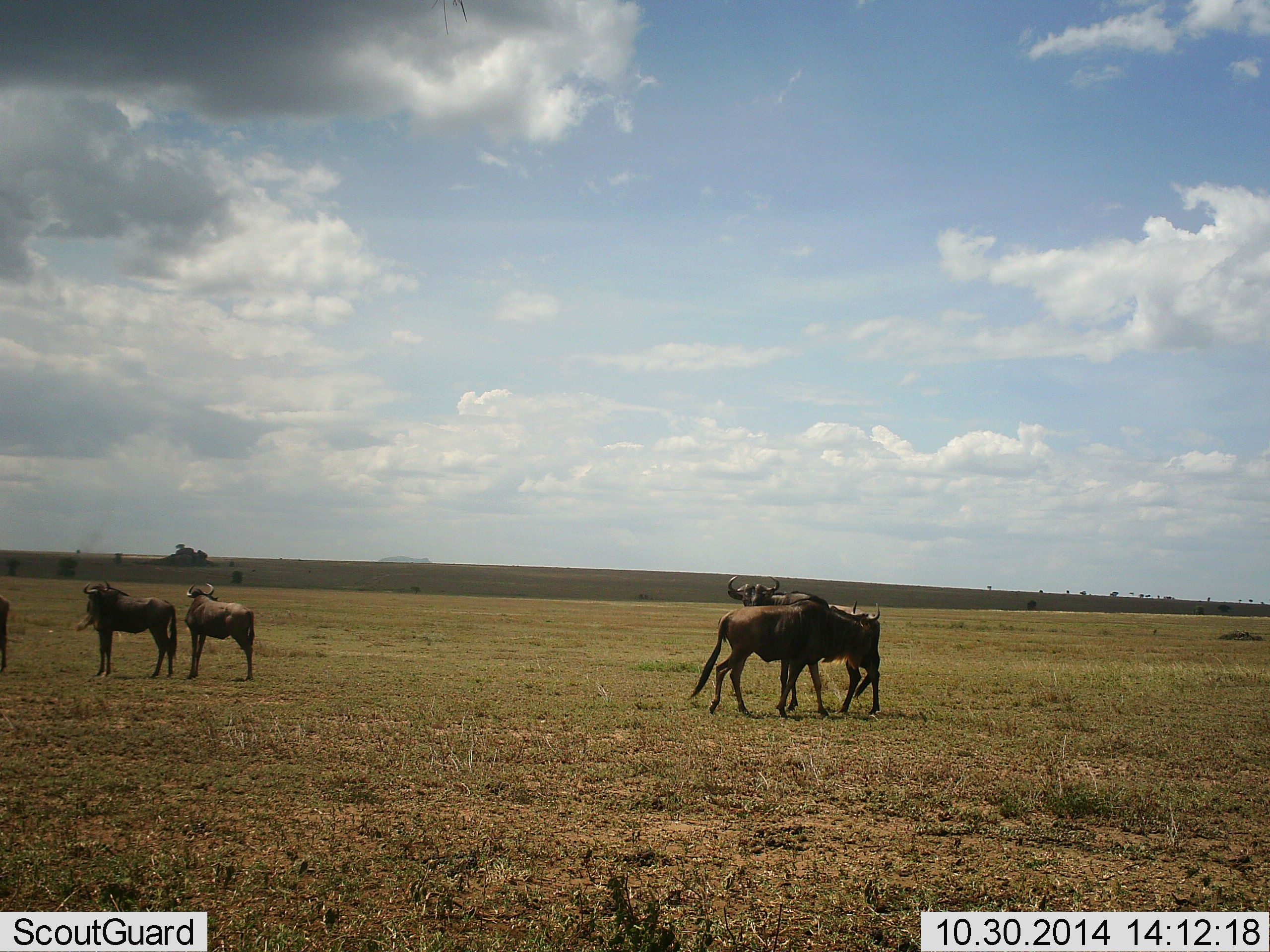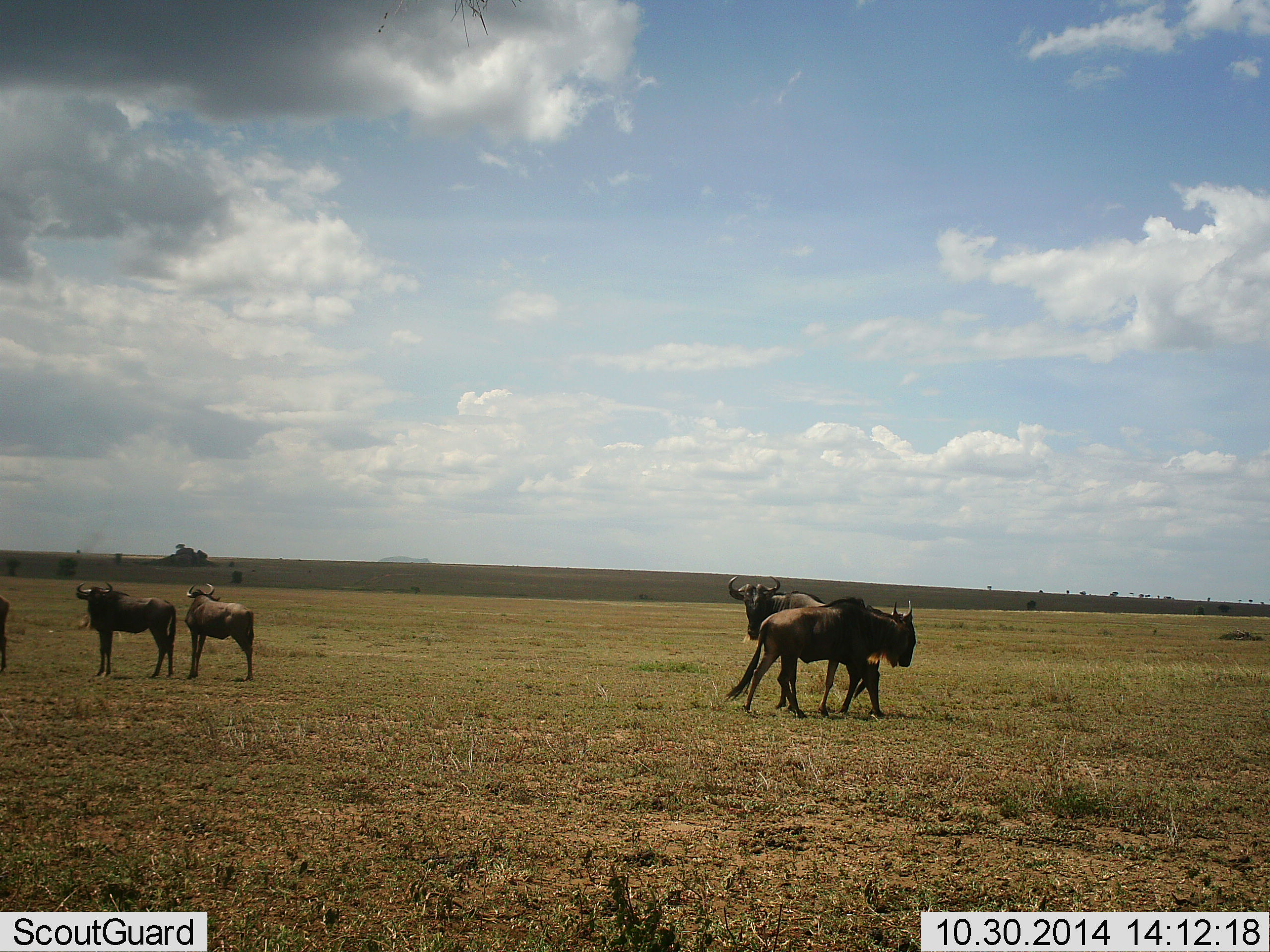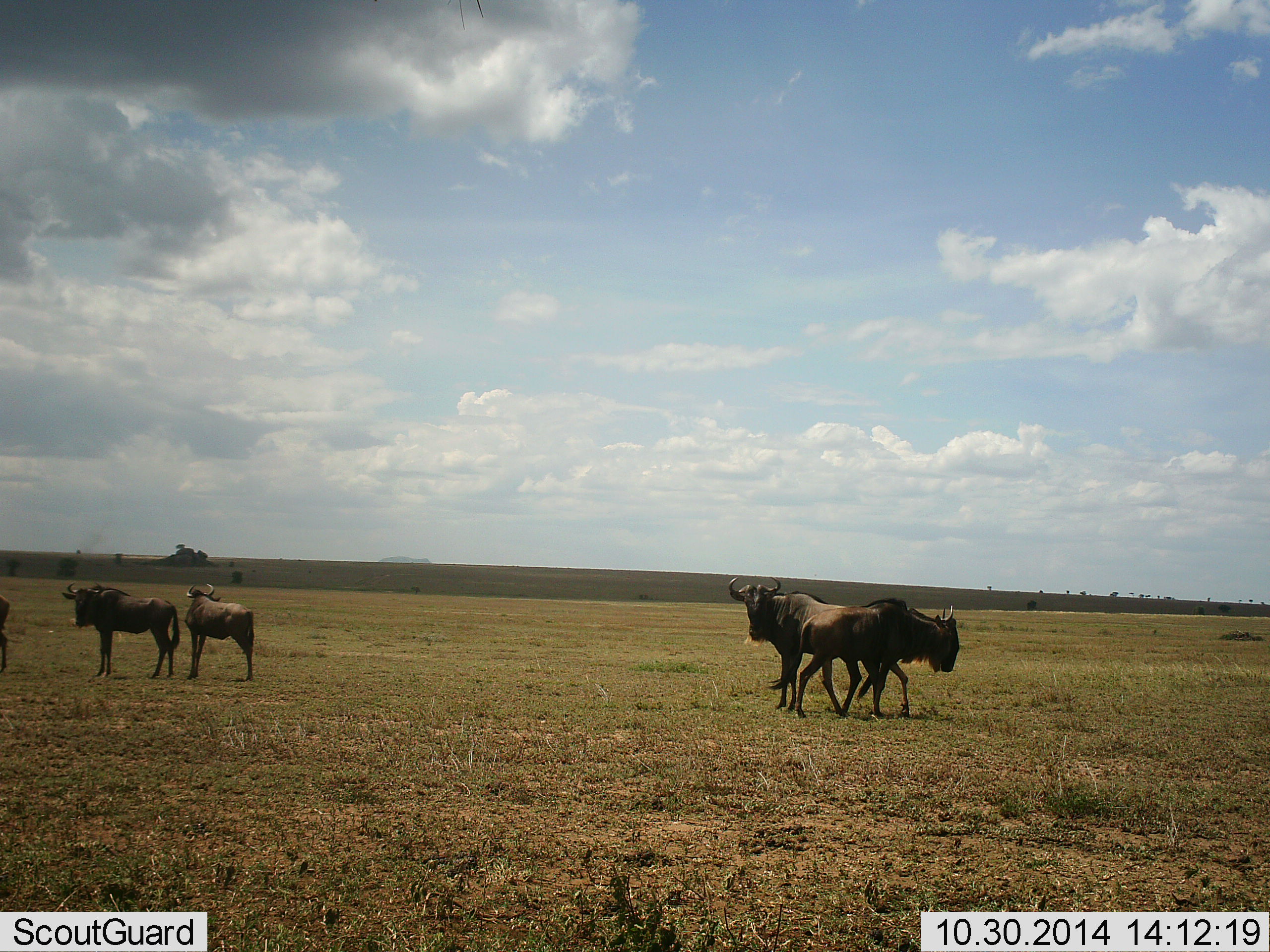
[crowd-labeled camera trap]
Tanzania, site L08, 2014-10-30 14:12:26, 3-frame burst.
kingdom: Animalia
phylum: Chordata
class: Mammalia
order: Artiodactyla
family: Bovidae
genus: Connochaetes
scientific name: Connochaetes taurinus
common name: blue wildebeest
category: wildebeest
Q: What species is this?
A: Wildebeest (blue wildebeest) (Connochaetes taurinus).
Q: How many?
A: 5.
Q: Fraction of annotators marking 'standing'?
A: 80%.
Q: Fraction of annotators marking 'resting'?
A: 0%.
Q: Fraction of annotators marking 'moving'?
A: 90%.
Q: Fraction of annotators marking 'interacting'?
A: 0%.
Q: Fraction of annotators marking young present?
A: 0%.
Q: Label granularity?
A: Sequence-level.